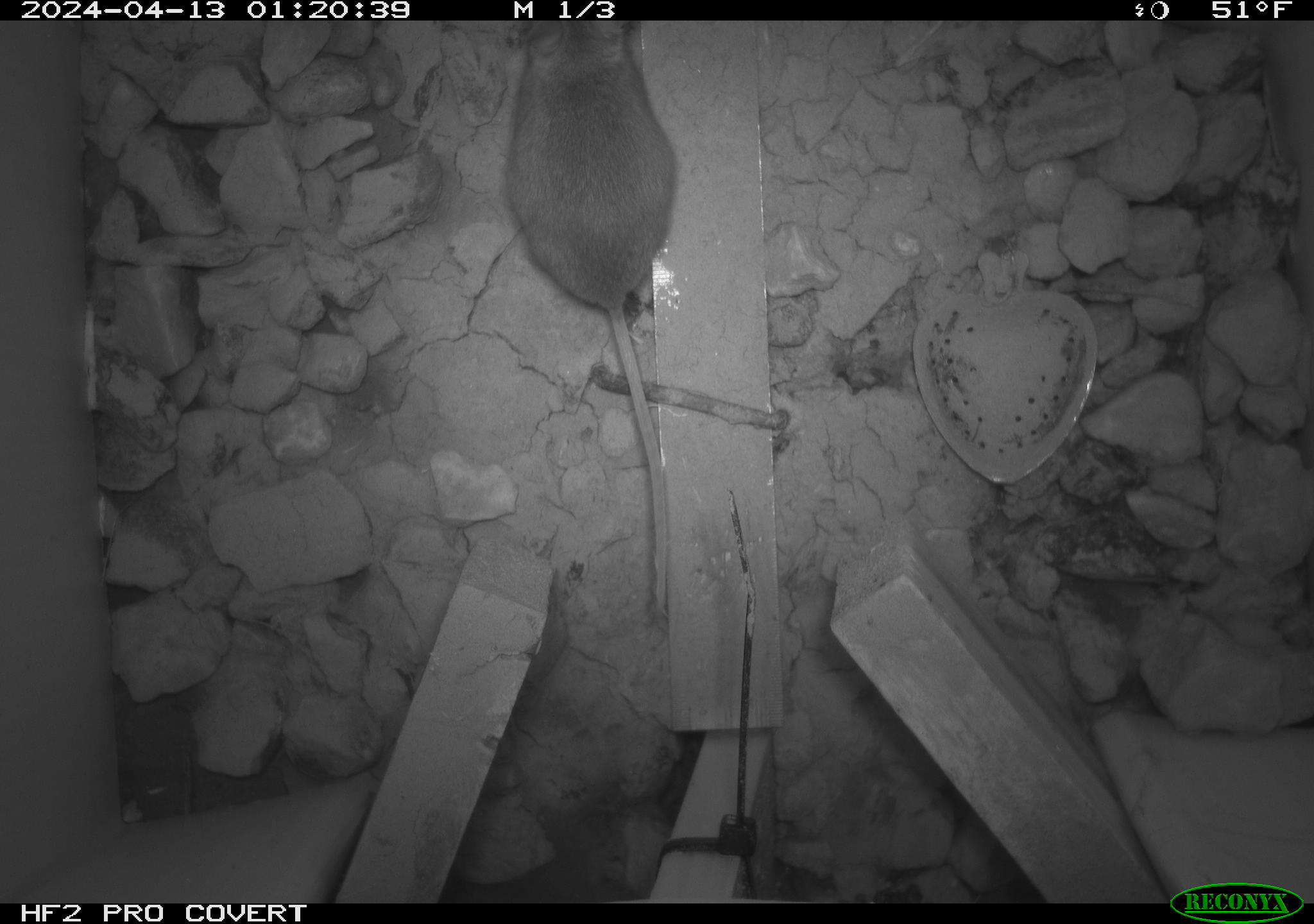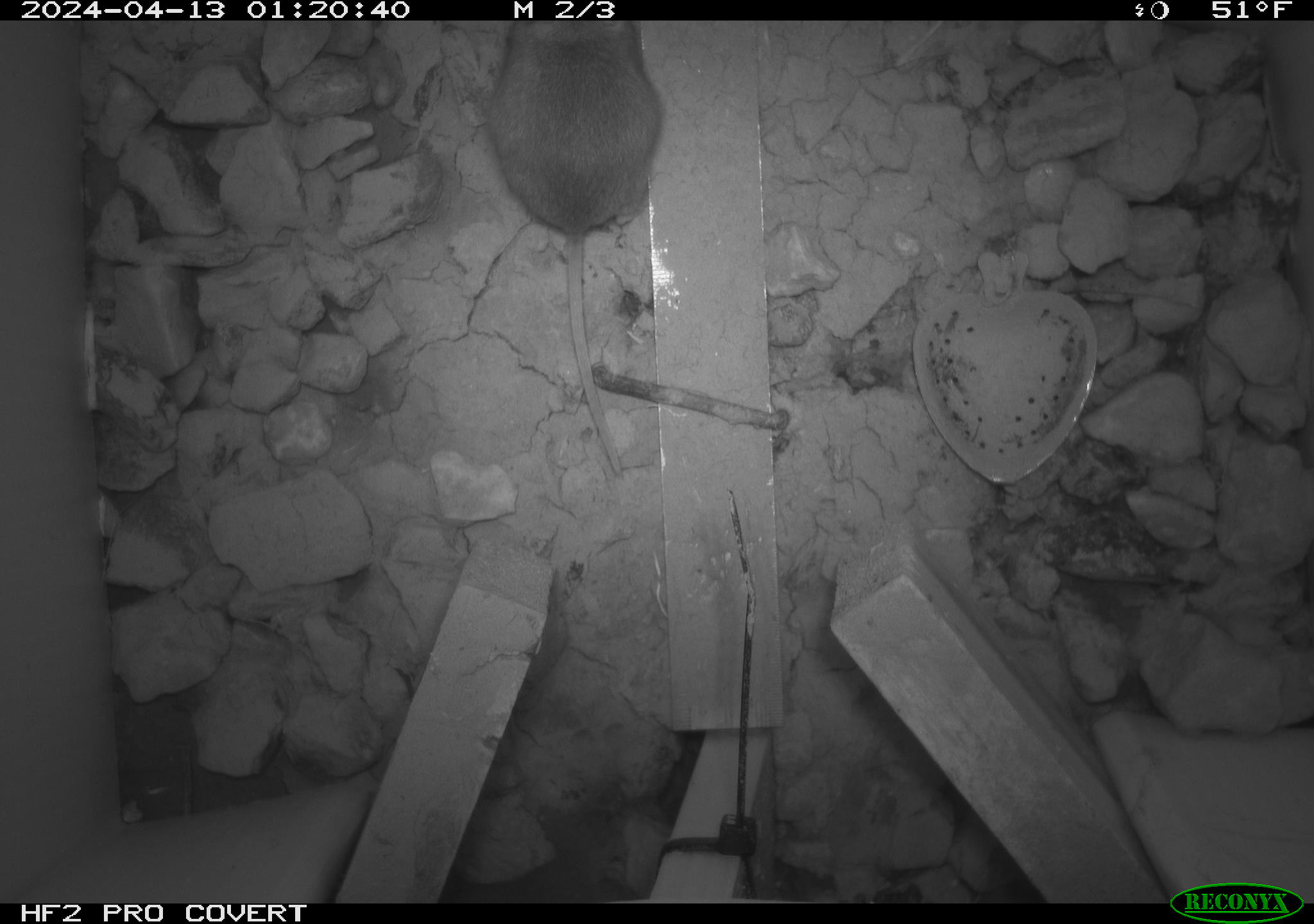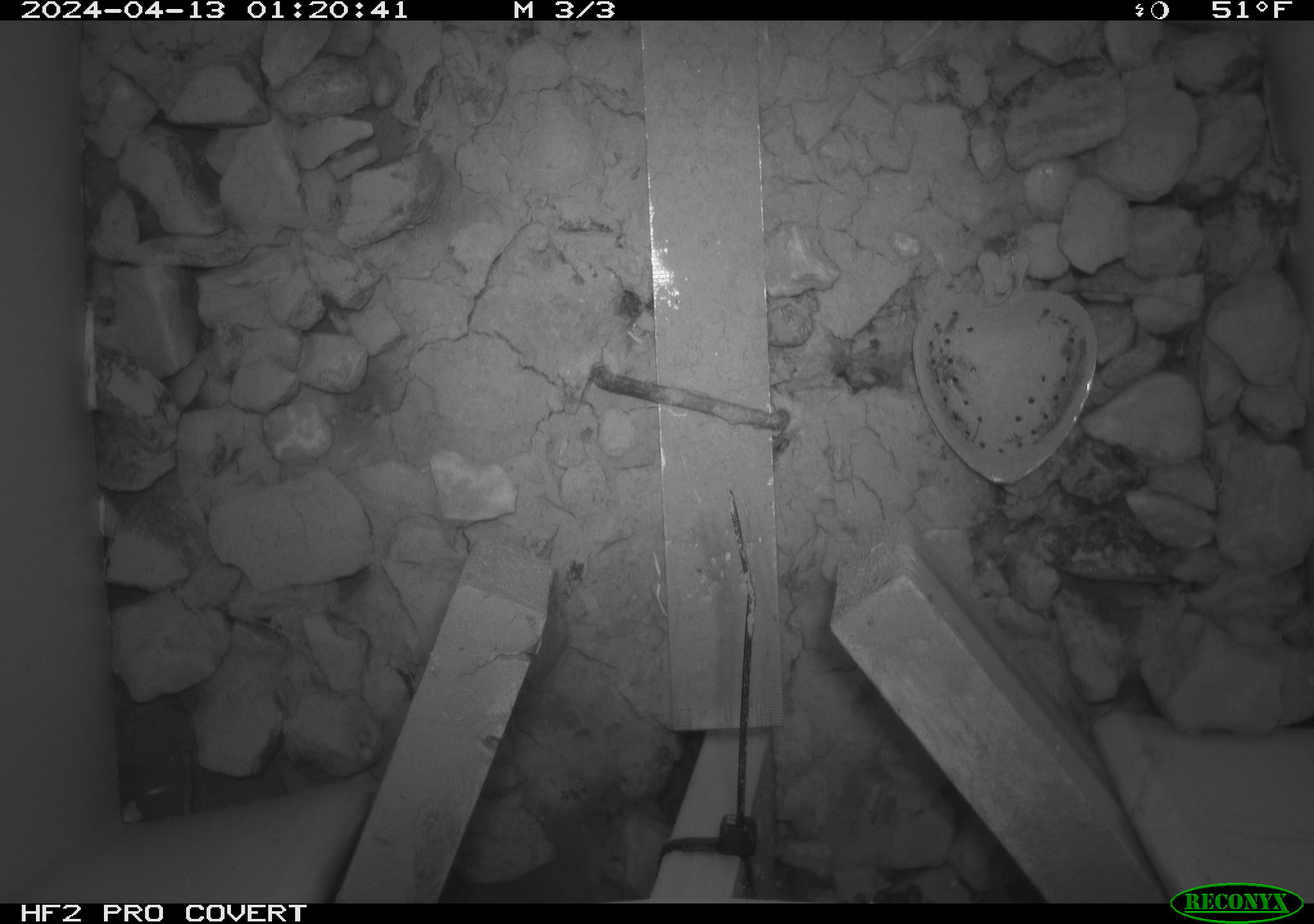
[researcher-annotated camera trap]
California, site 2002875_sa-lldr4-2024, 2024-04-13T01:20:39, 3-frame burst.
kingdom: Animalia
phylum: Chordata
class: Mammalia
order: Rodentia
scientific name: Rodentia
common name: rodent